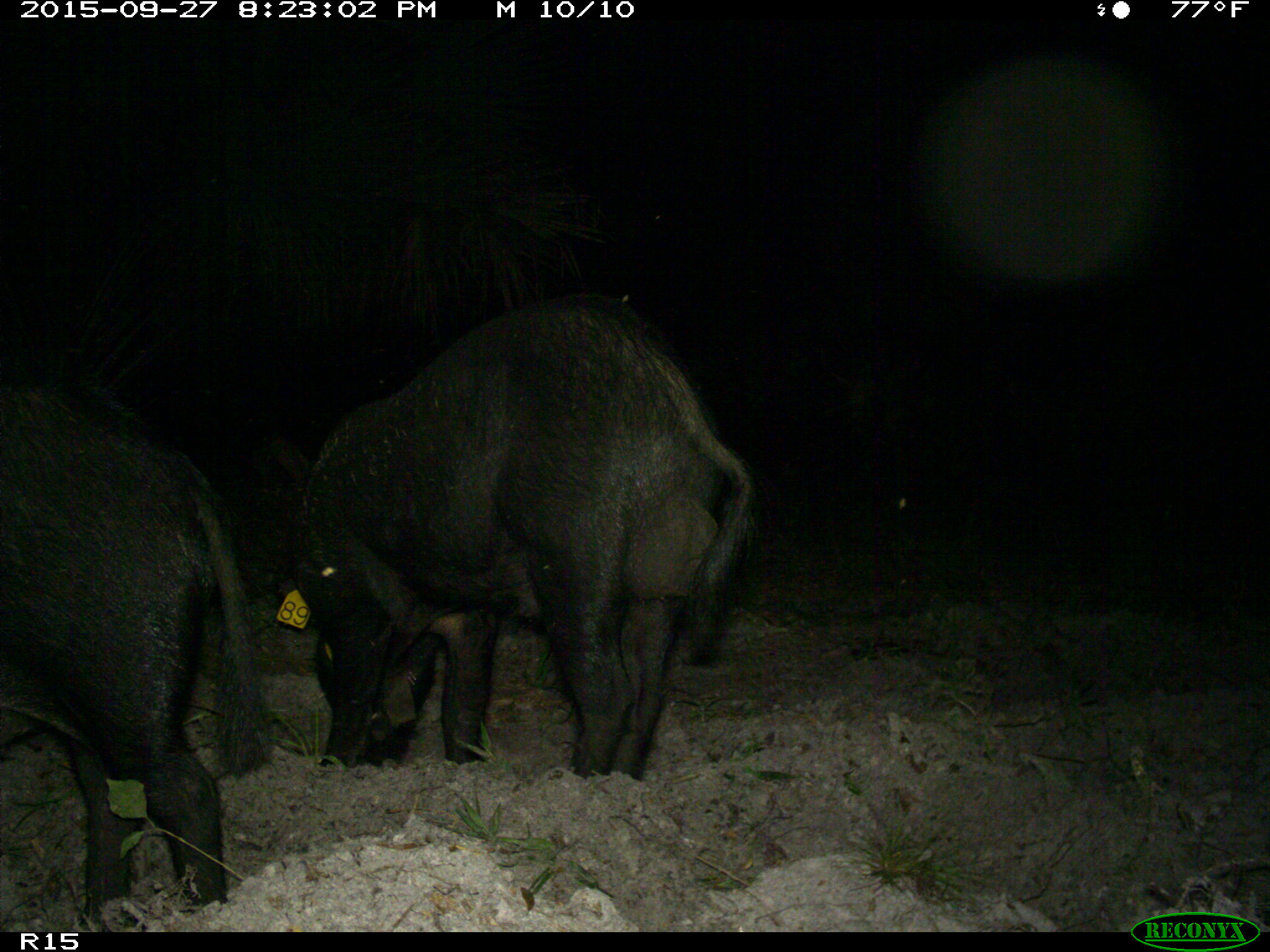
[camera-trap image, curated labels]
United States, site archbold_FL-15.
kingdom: Animalia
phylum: Chordata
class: Mammalia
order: Artiodactyla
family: Suidae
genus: Sus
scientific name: Sus scrofa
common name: wild boar